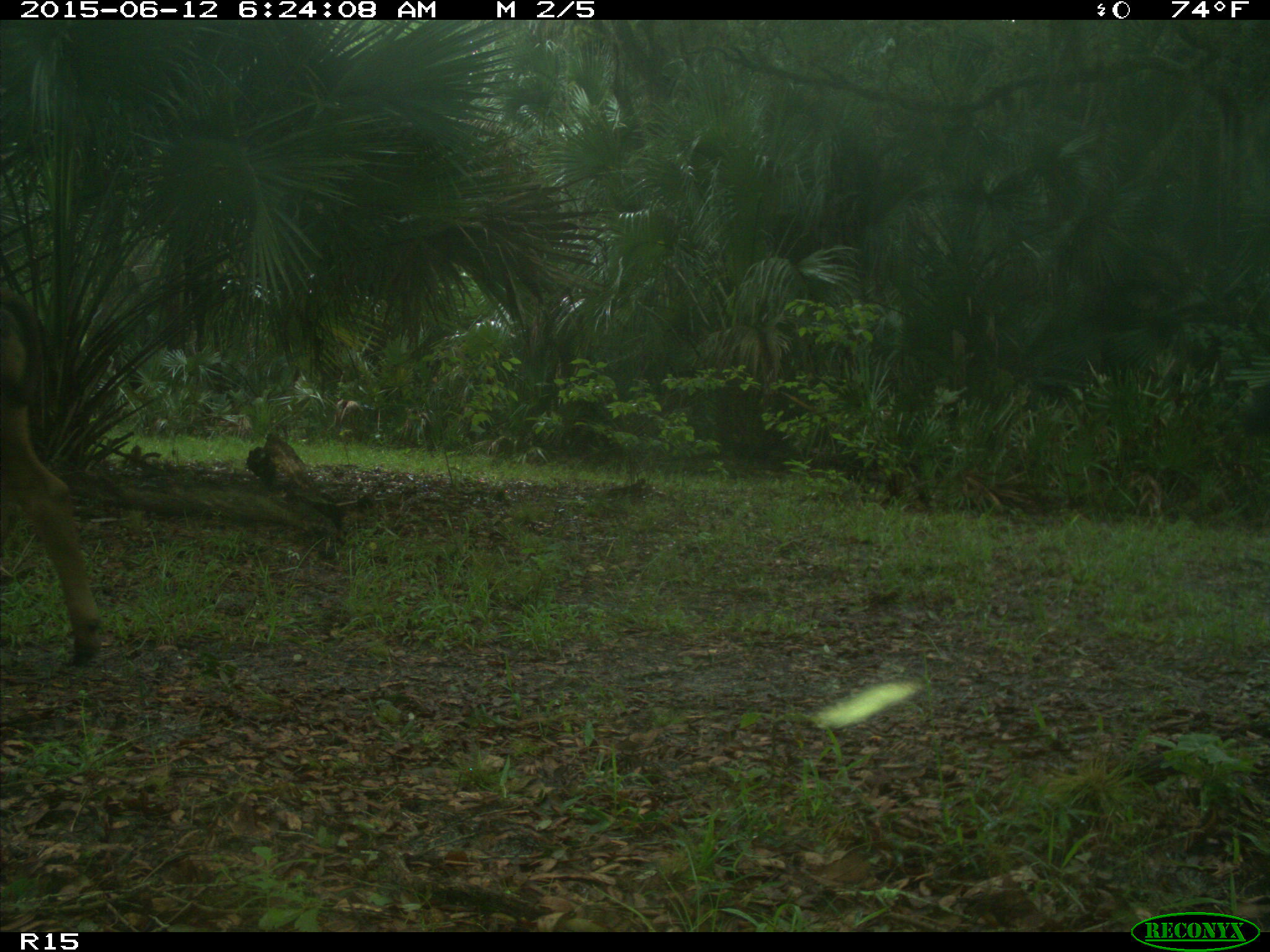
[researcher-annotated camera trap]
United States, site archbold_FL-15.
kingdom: Animalia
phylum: Chordata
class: Mammalia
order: Artiodactyla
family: Bovidae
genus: Bos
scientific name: Bos taurus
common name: domestic cow